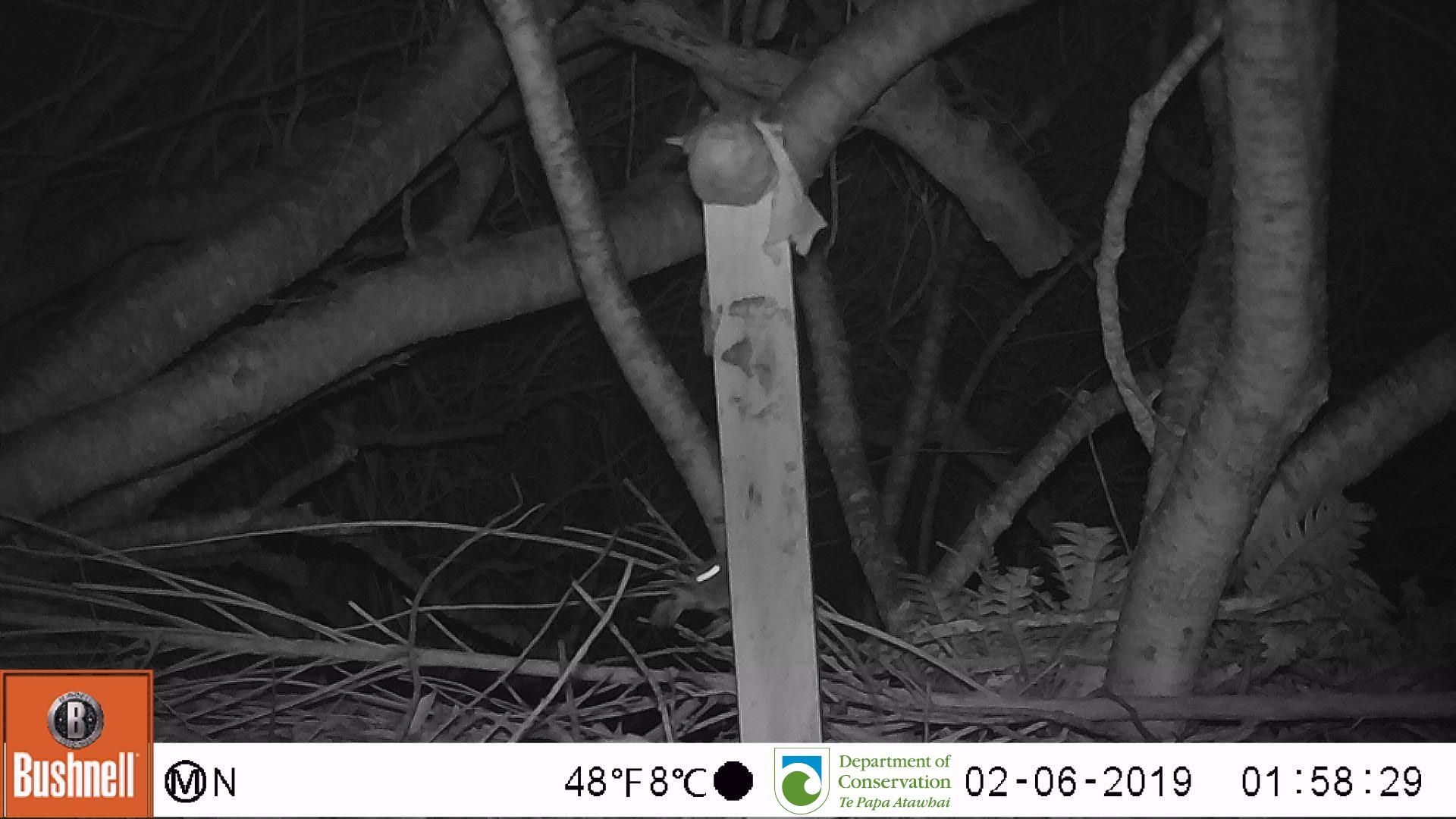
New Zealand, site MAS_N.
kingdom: Animalia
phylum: Chordata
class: Mammalia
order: Rodentia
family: Muridae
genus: Mus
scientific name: Mus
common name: mouse